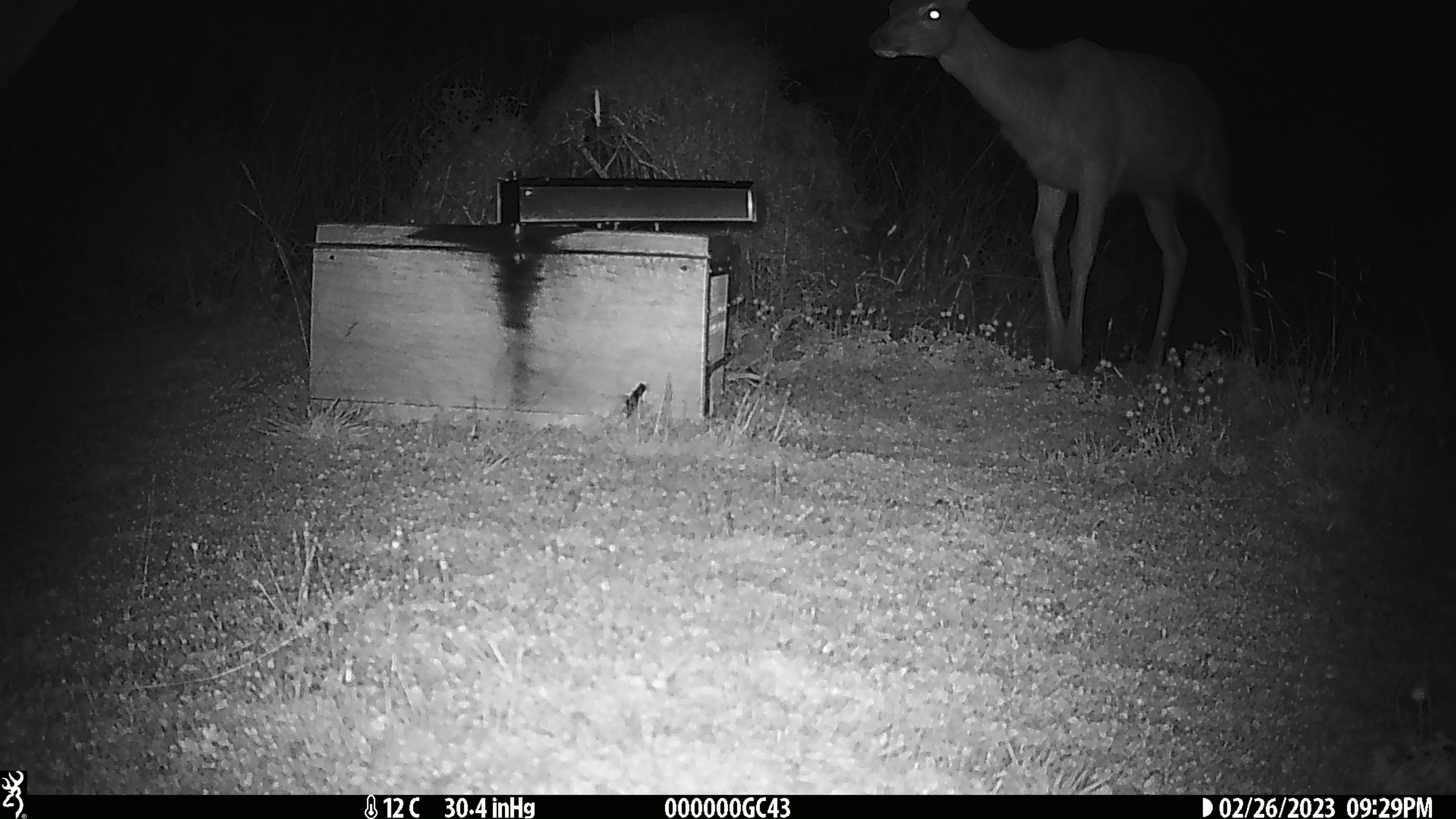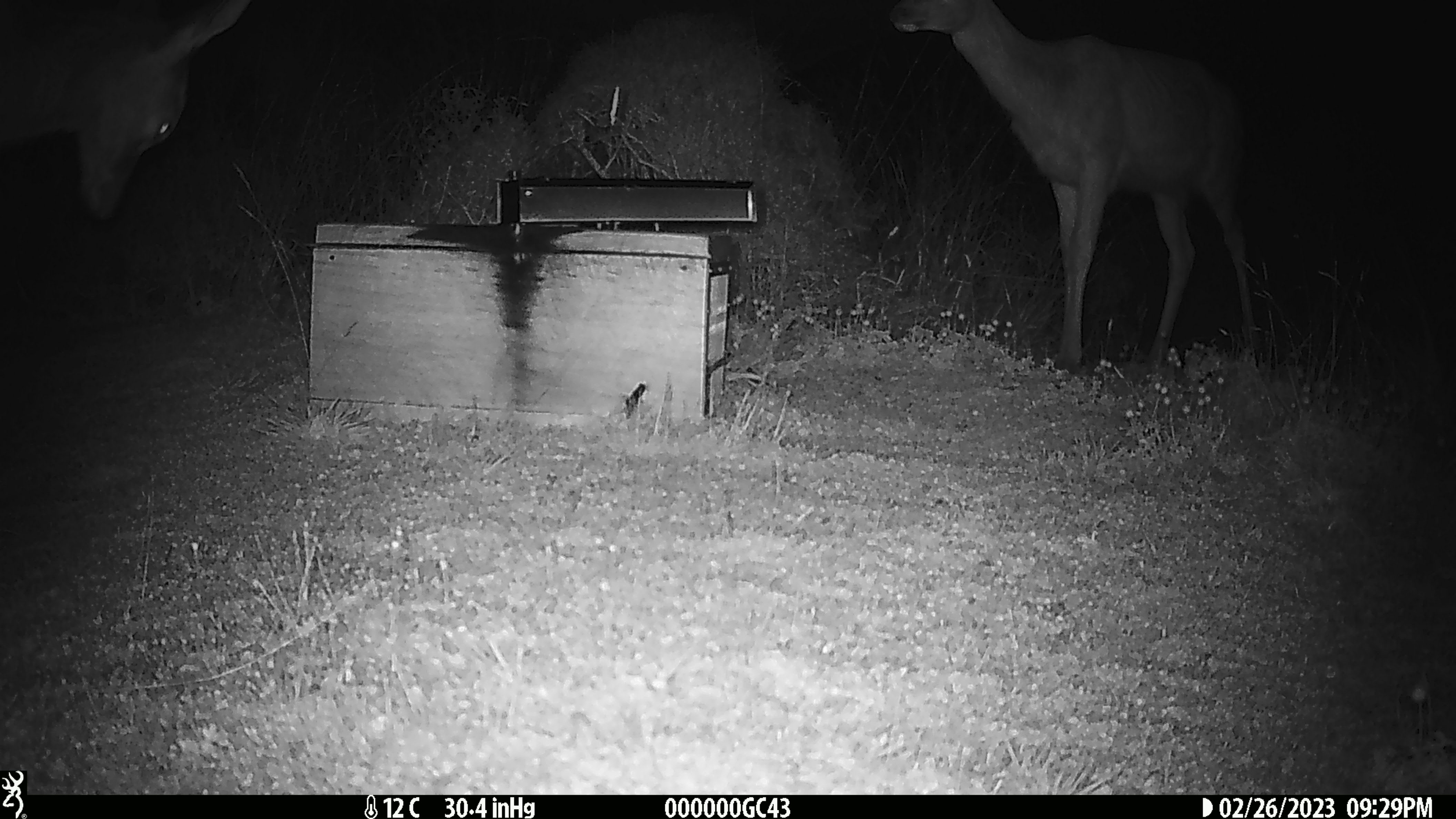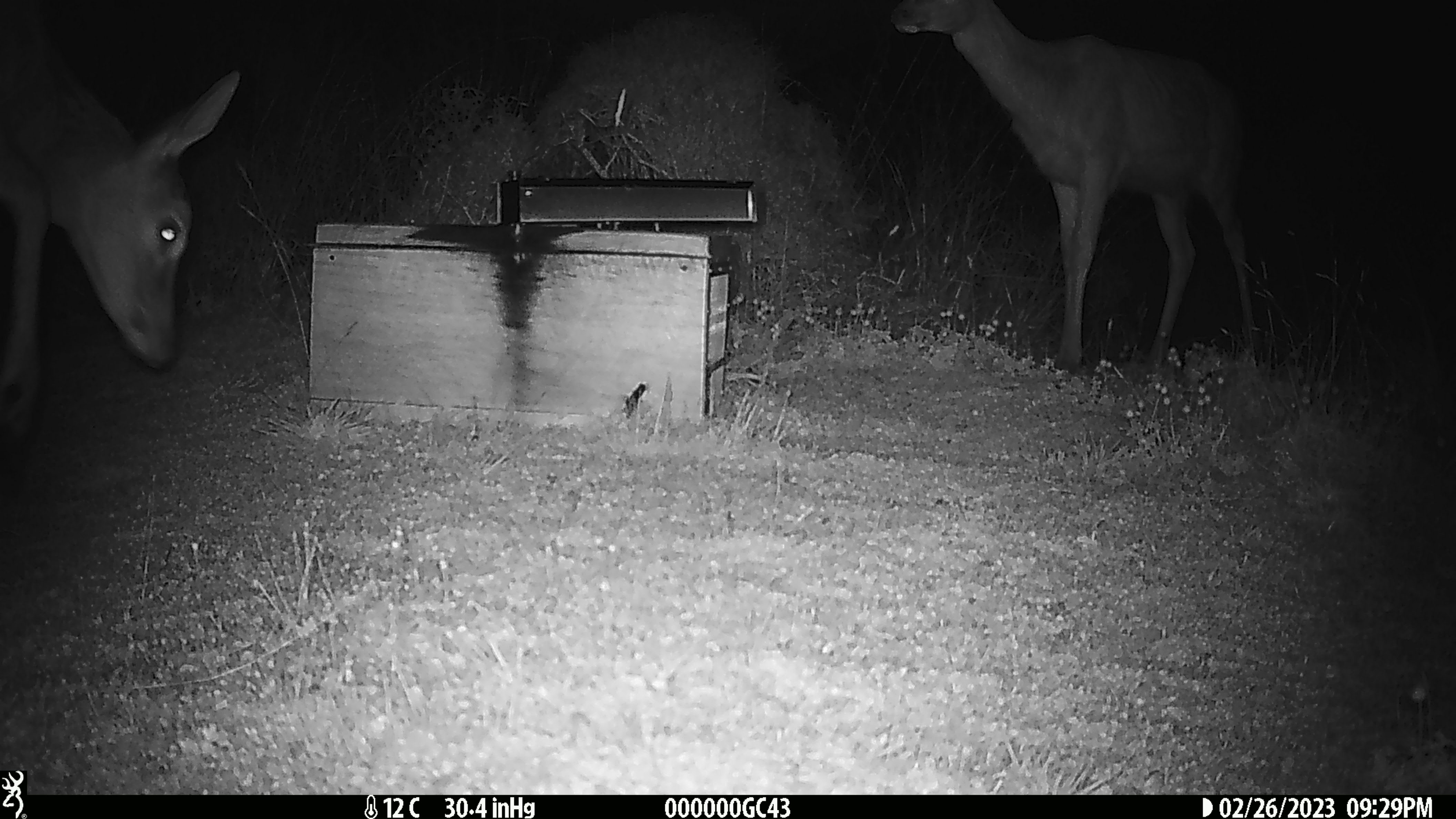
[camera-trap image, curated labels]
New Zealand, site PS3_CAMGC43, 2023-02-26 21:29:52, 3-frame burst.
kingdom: Animalia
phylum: Chordata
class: Mammalia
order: Artiodactyla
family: Cervidae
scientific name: Cervidae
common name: deer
Deer (Cervidae).